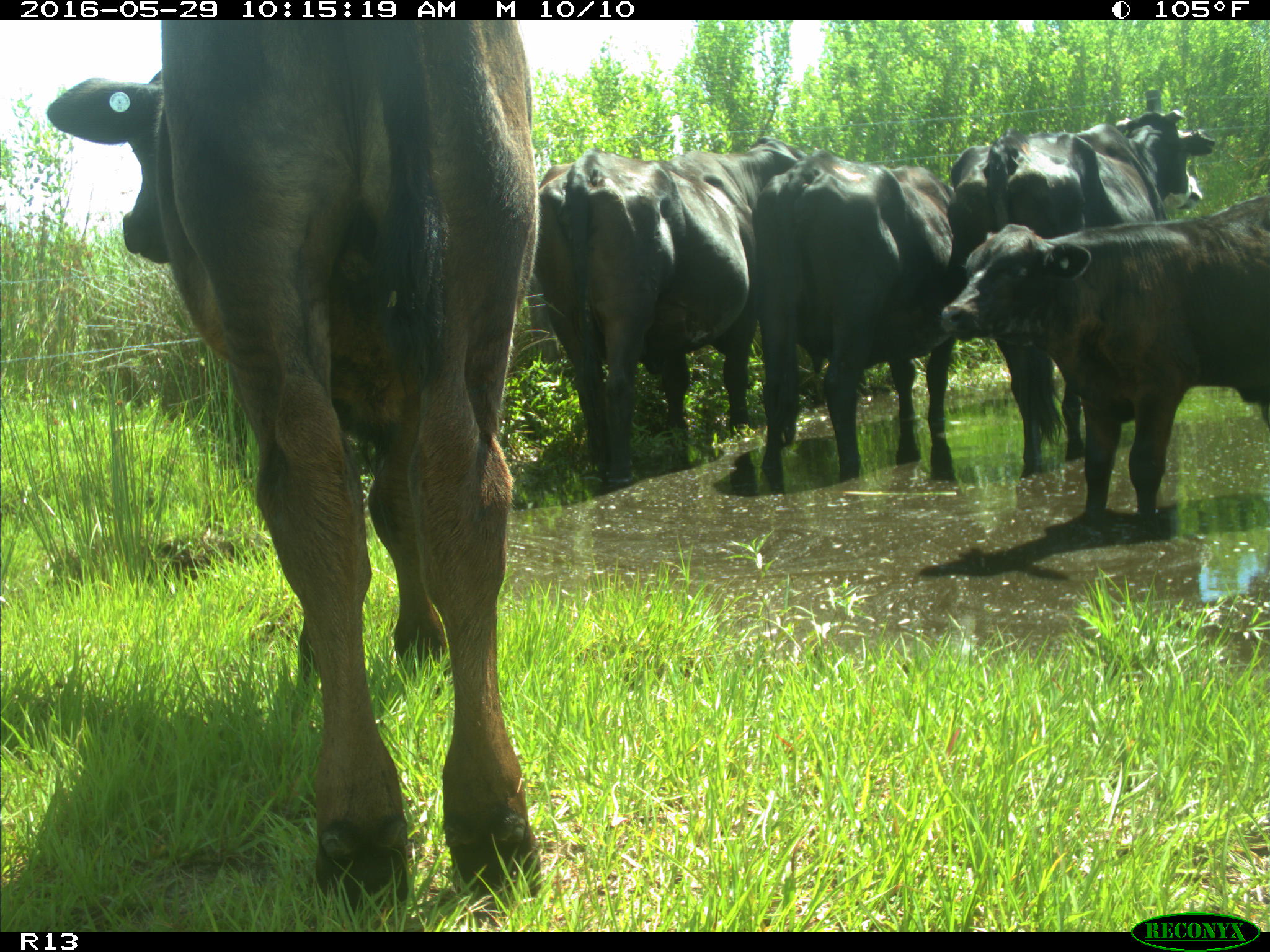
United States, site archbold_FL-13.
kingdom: Animalia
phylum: Chordata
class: Mammalia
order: Artiodactyla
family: Bovidae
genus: Bos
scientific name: Bos taurus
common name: domestic cow